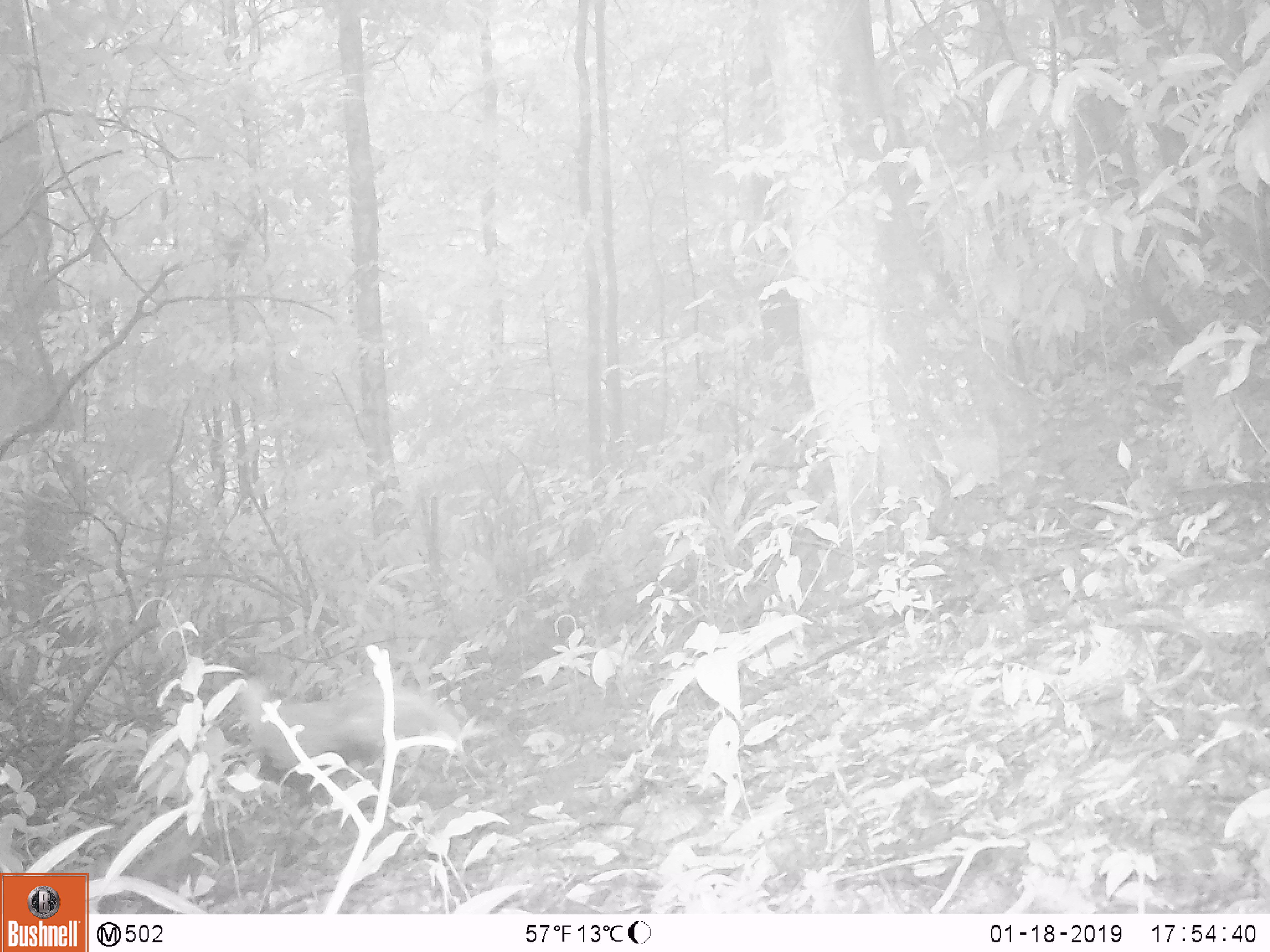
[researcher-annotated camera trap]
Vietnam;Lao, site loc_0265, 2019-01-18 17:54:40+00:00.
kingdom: Animalia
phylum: Chordata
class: Aves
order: Galliformes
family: Phasianidae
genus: Lophura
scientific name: Lophura nycthemera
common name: silver pheasant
Silver pheasant (Lophura nycthemera). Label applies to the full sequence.